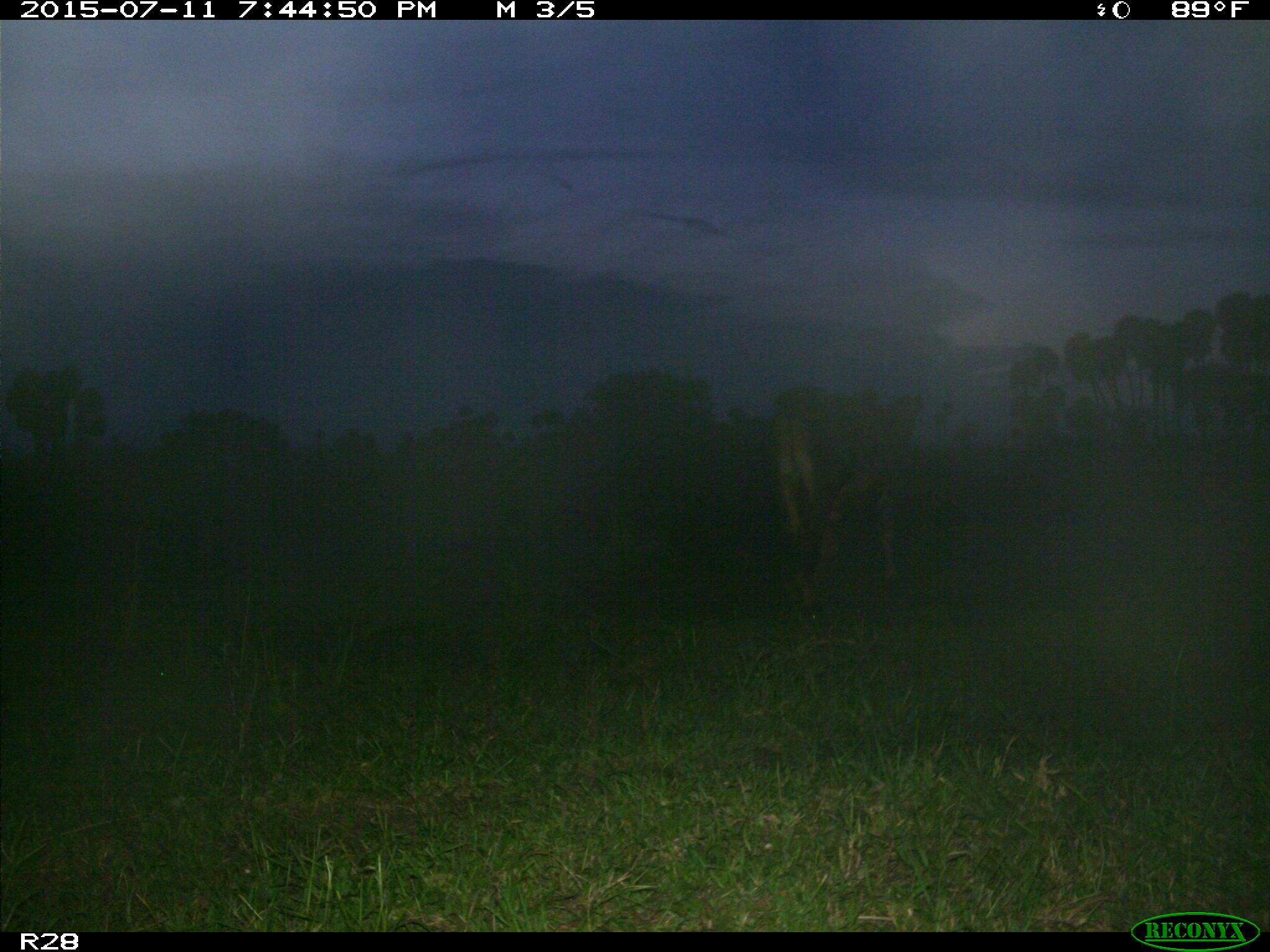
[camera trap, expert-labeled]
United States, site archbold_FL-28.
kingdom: Animalia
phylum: Chordata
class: Mammalia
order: Artiodactyla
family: Bovidae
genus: Bos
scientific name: Bos taurus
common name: domestic cow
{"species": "Bos taurus (domestic cow)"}